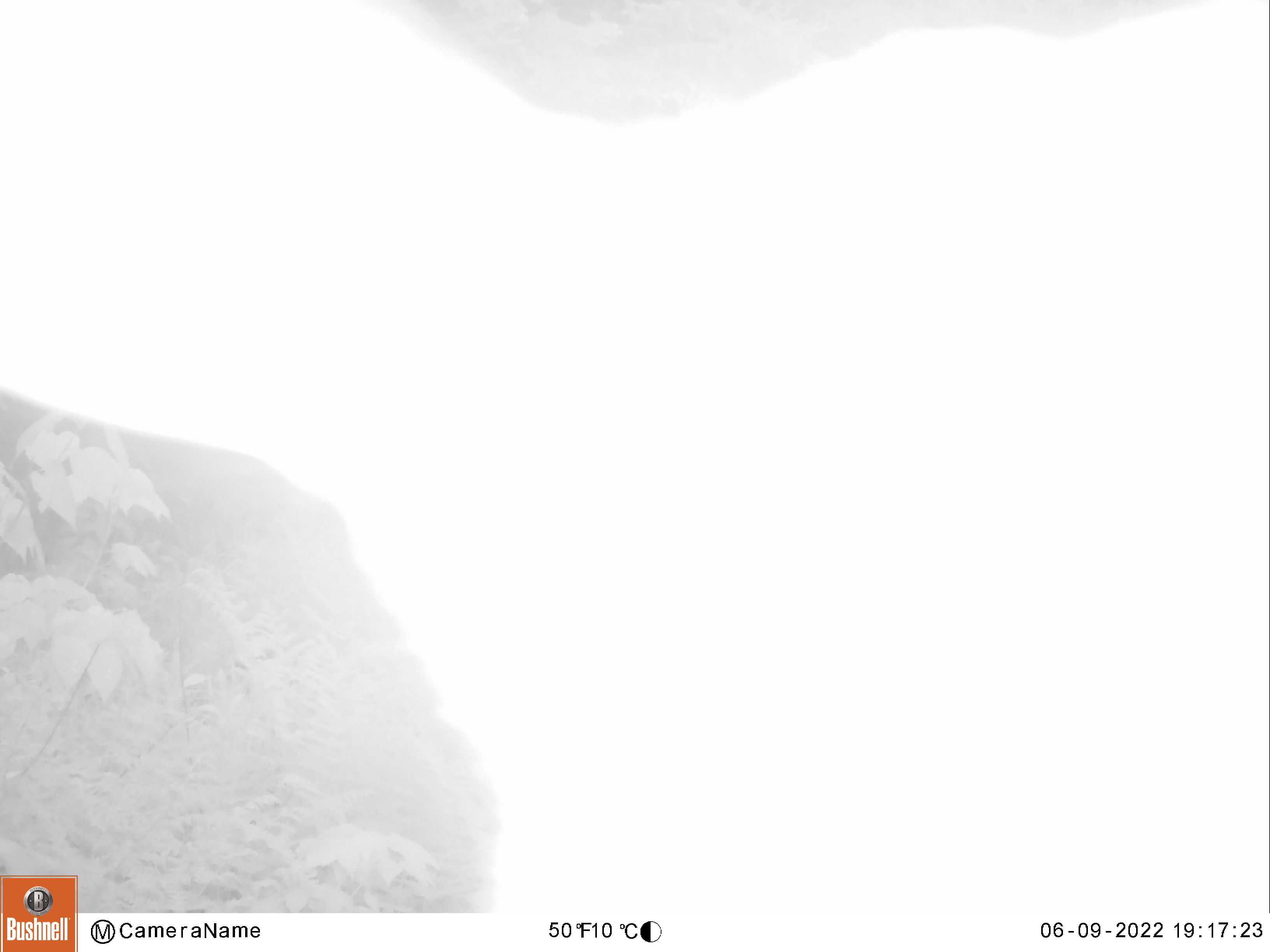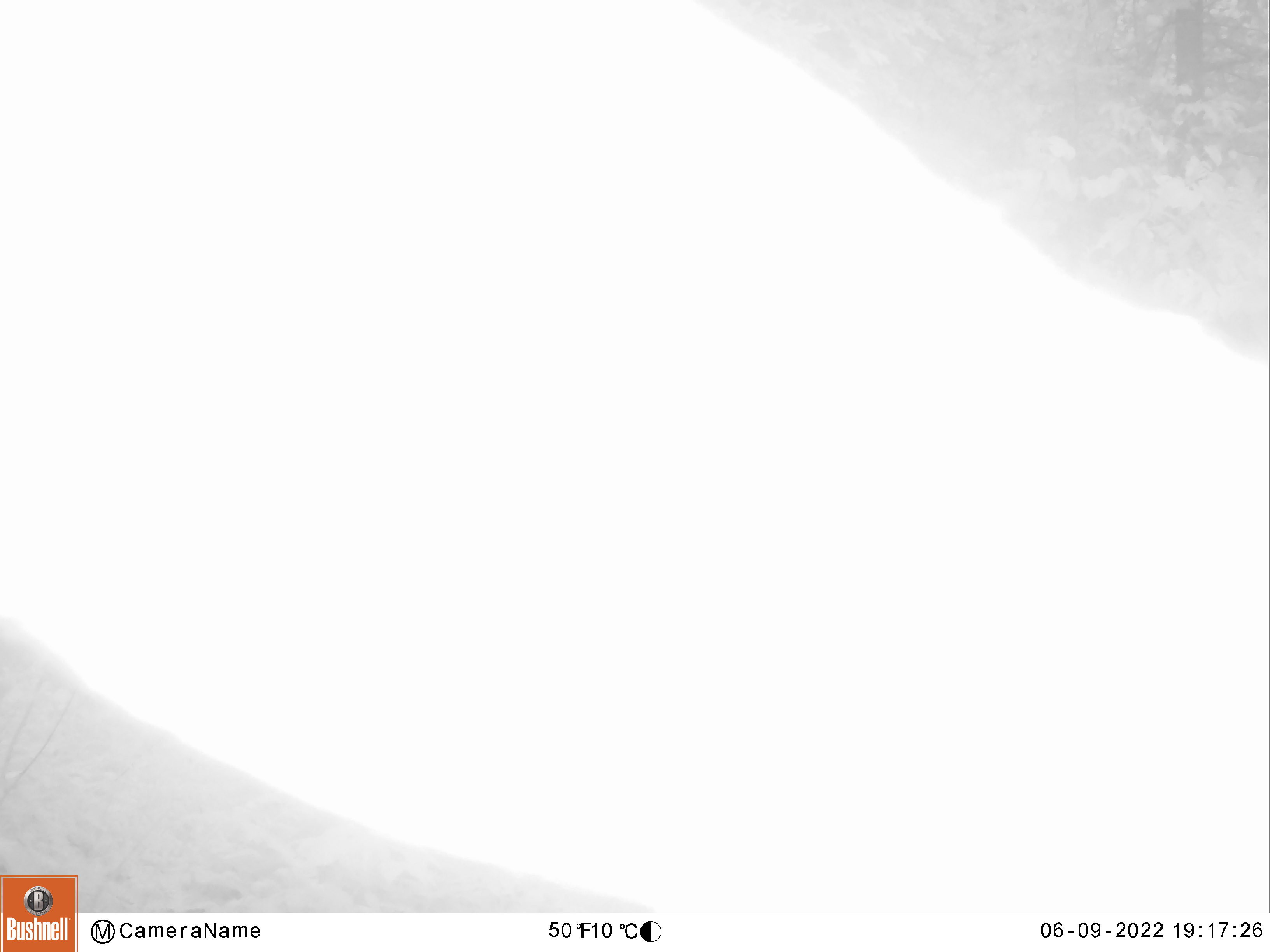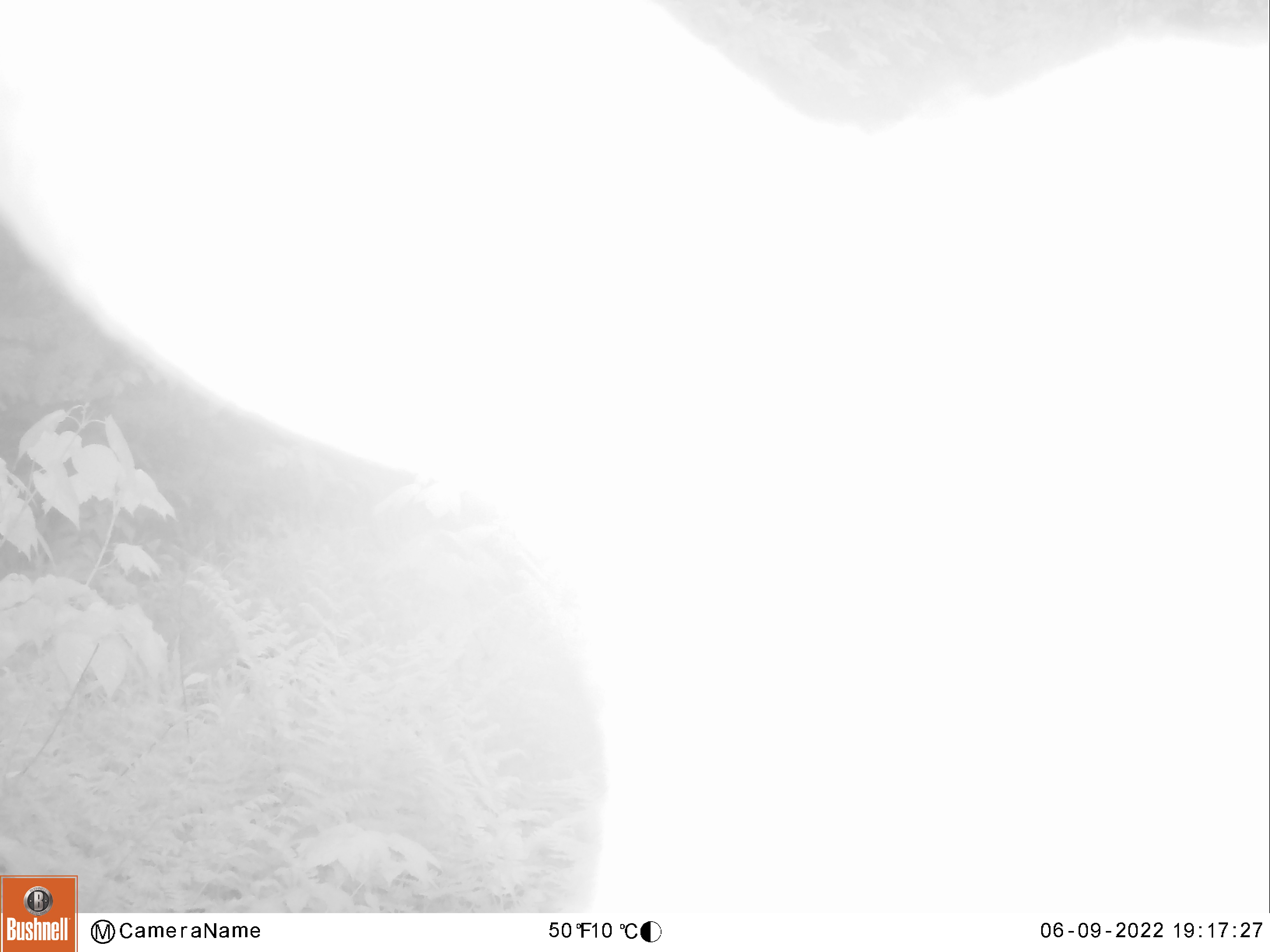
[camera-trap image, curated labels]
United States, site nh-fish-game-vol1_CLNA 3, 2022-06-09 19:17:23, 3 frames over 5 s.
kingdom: Animalia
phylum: Chordata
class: Mammalia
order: Artiodactyla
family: Cervidae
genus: Alces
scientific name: Alces alces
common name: moose